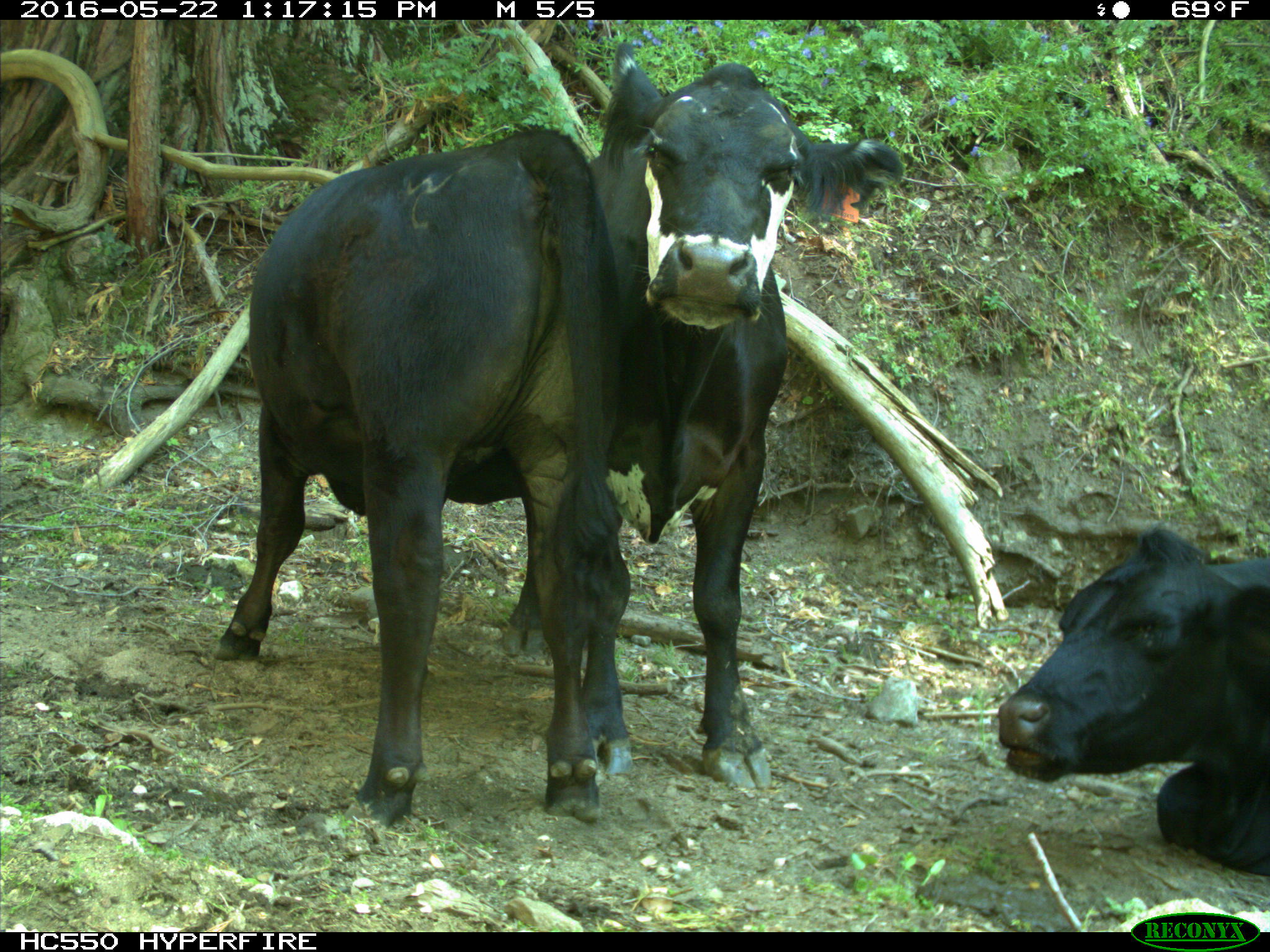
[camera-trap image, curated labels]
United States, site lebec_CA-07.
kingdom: Animalia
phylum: Chordata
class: Mammalia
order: Artiodactyla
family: Bovidae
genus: Bos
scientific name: Bos taurus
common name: domestic cow